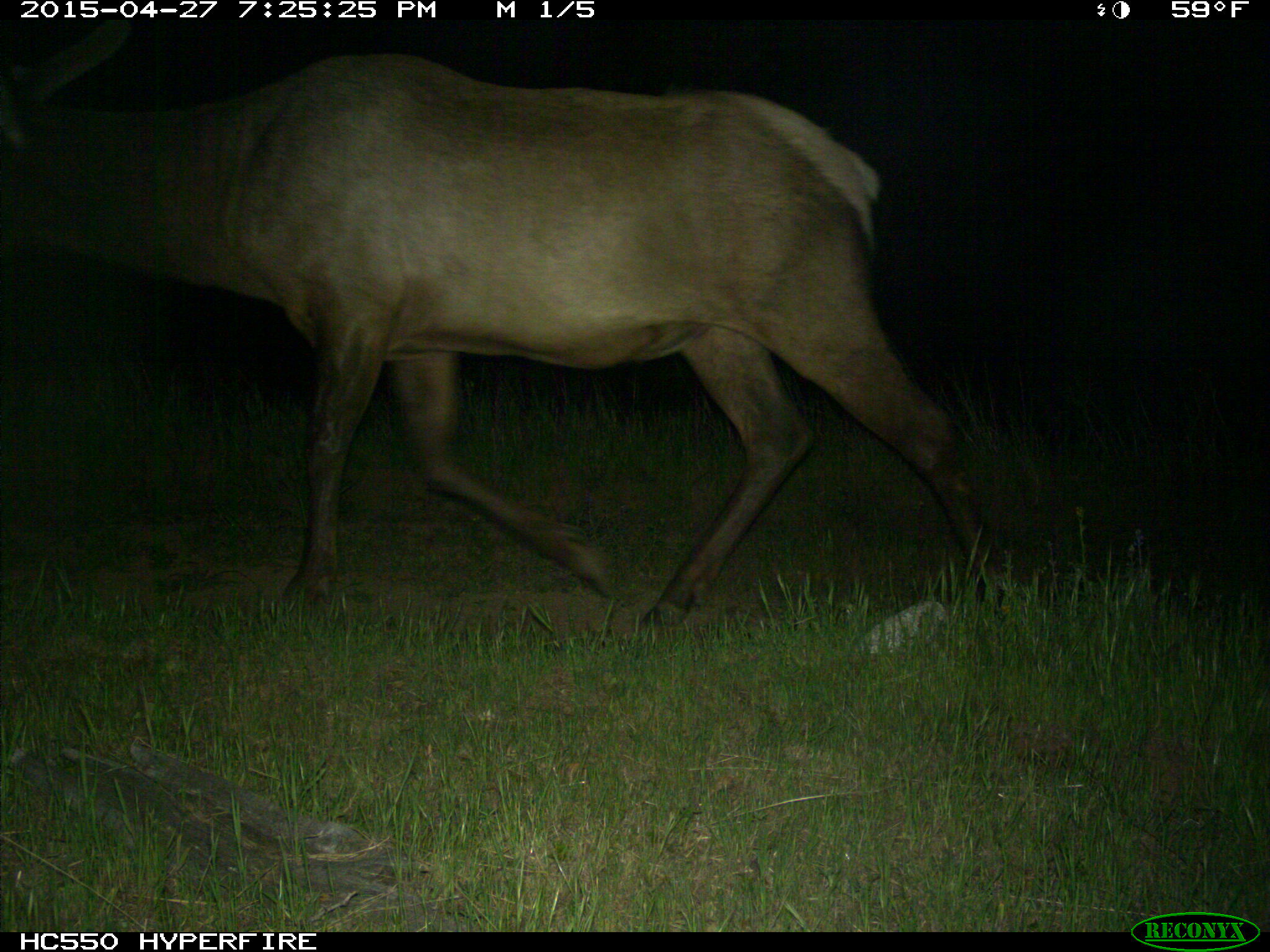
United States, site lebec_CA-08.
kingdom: Animalia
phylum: Chordata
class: Mammalia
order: Artiodactyla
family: Cervidae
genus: Cervus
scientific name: Cervus canadensis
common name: elk